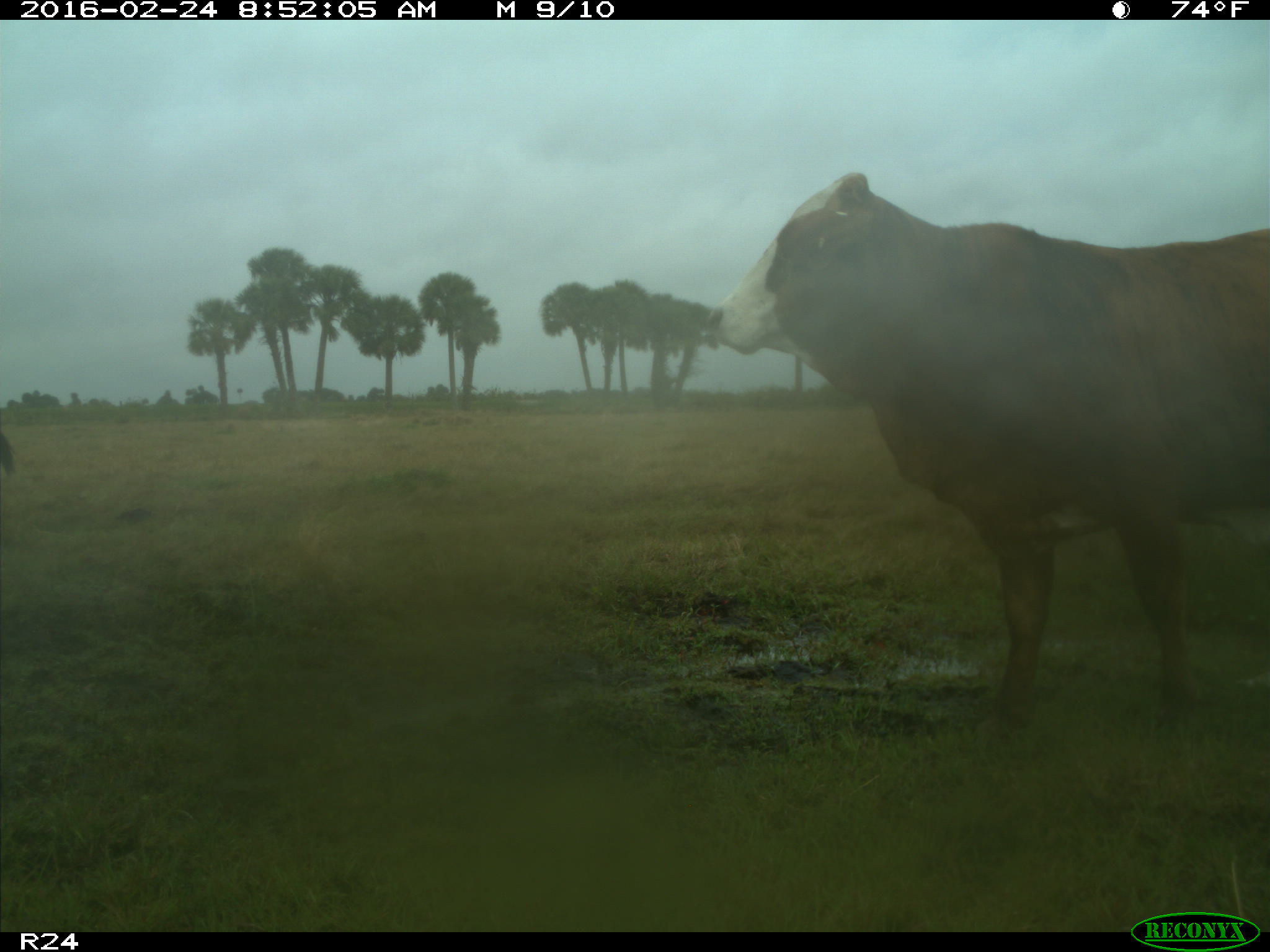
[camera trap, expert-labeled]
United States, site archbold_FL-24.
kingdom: Animalia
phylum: Chordata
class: Mammalia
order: Artiodactyla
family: Bovidae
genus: Bos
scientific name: Bos taurus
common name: domestic cow